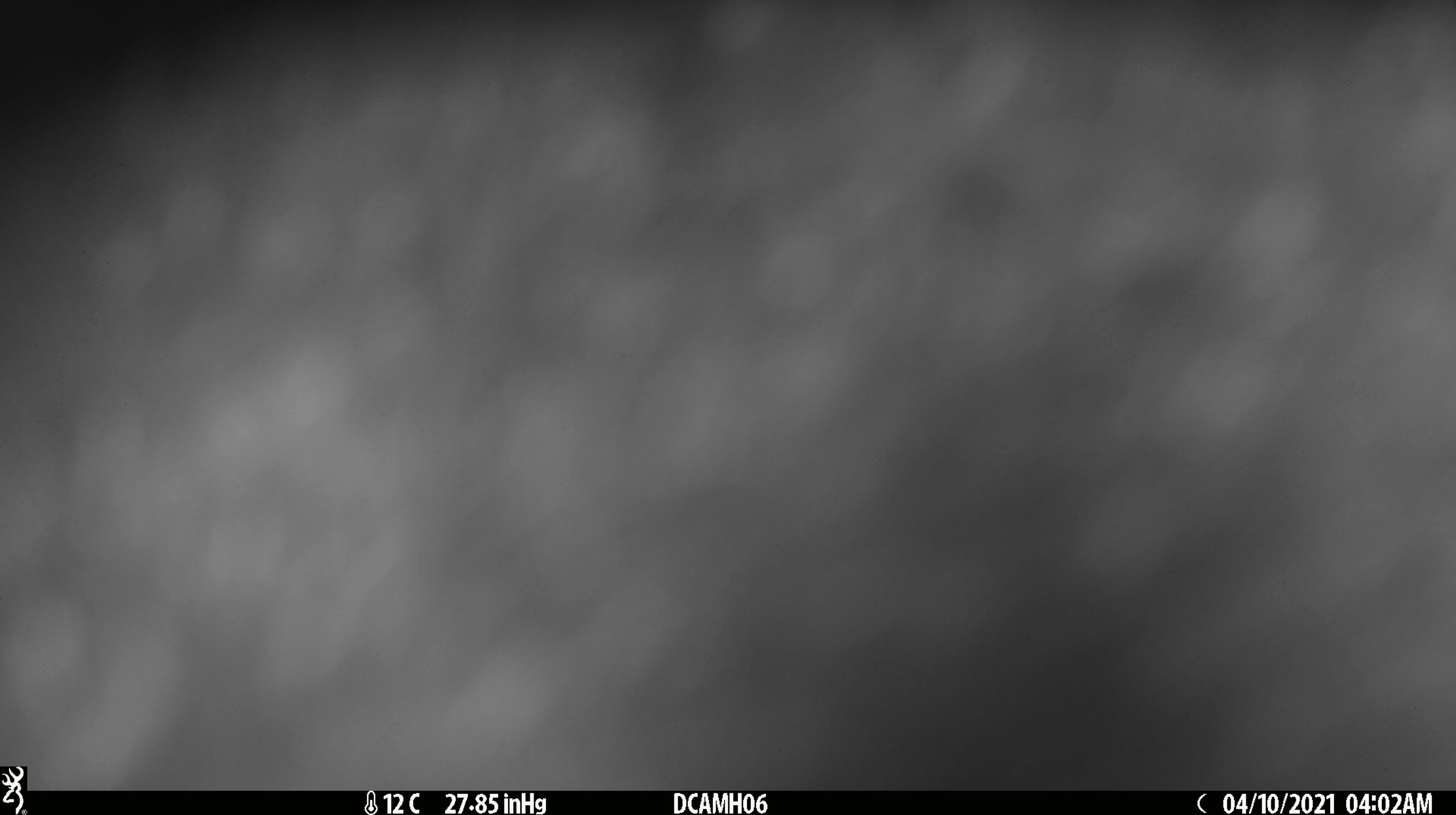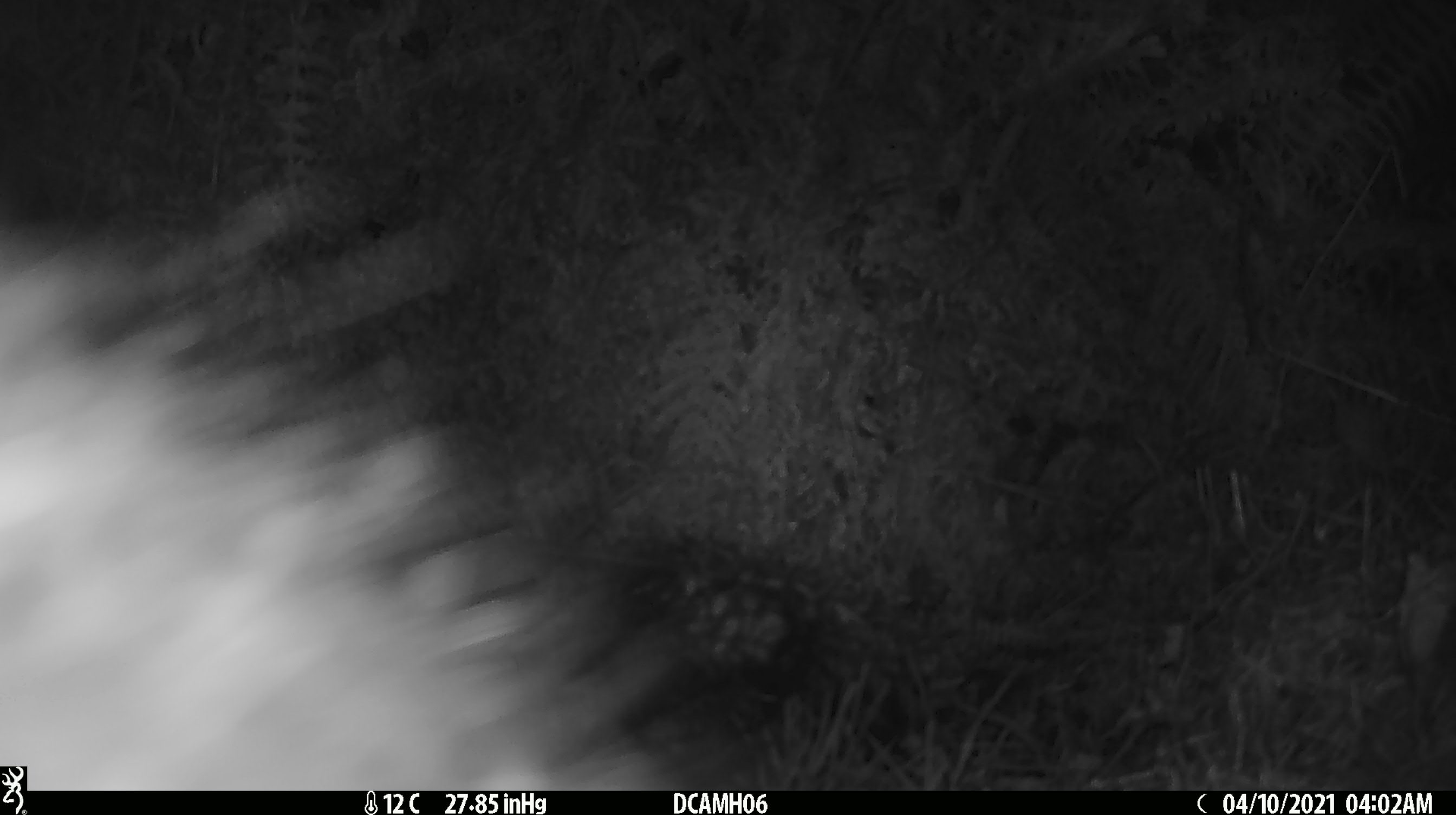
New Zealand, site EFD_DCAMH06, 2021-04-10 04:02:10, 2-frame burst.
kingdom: Animalia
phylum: Chordata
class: Mammalia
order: Diprotodontia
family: Phalangeridae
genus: Trichosurus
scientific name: Trichosurus vulpecula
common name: common brushtail possum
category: possum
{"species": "possum (common brushtail possum) (Trichosurus vulpecula)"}